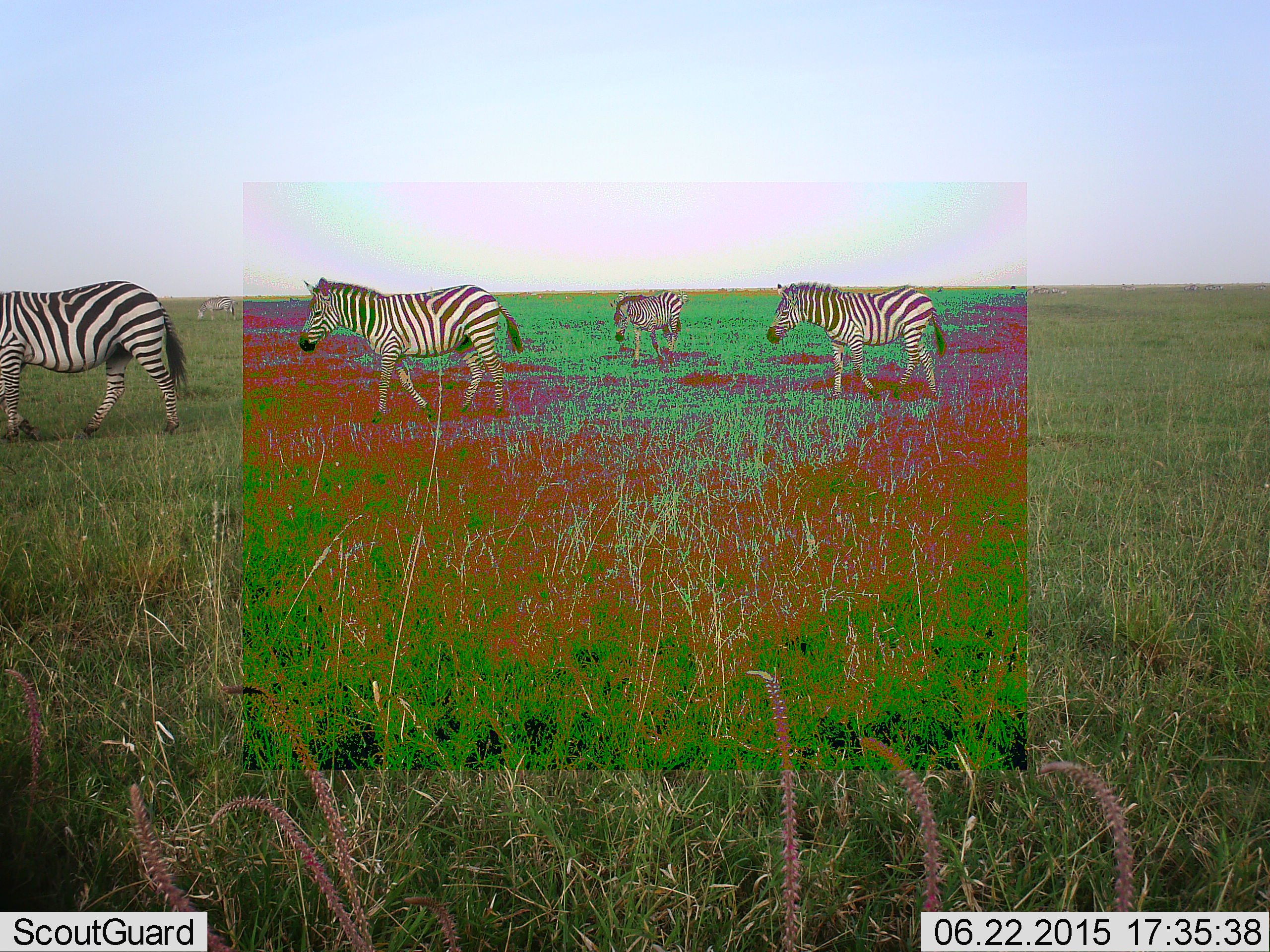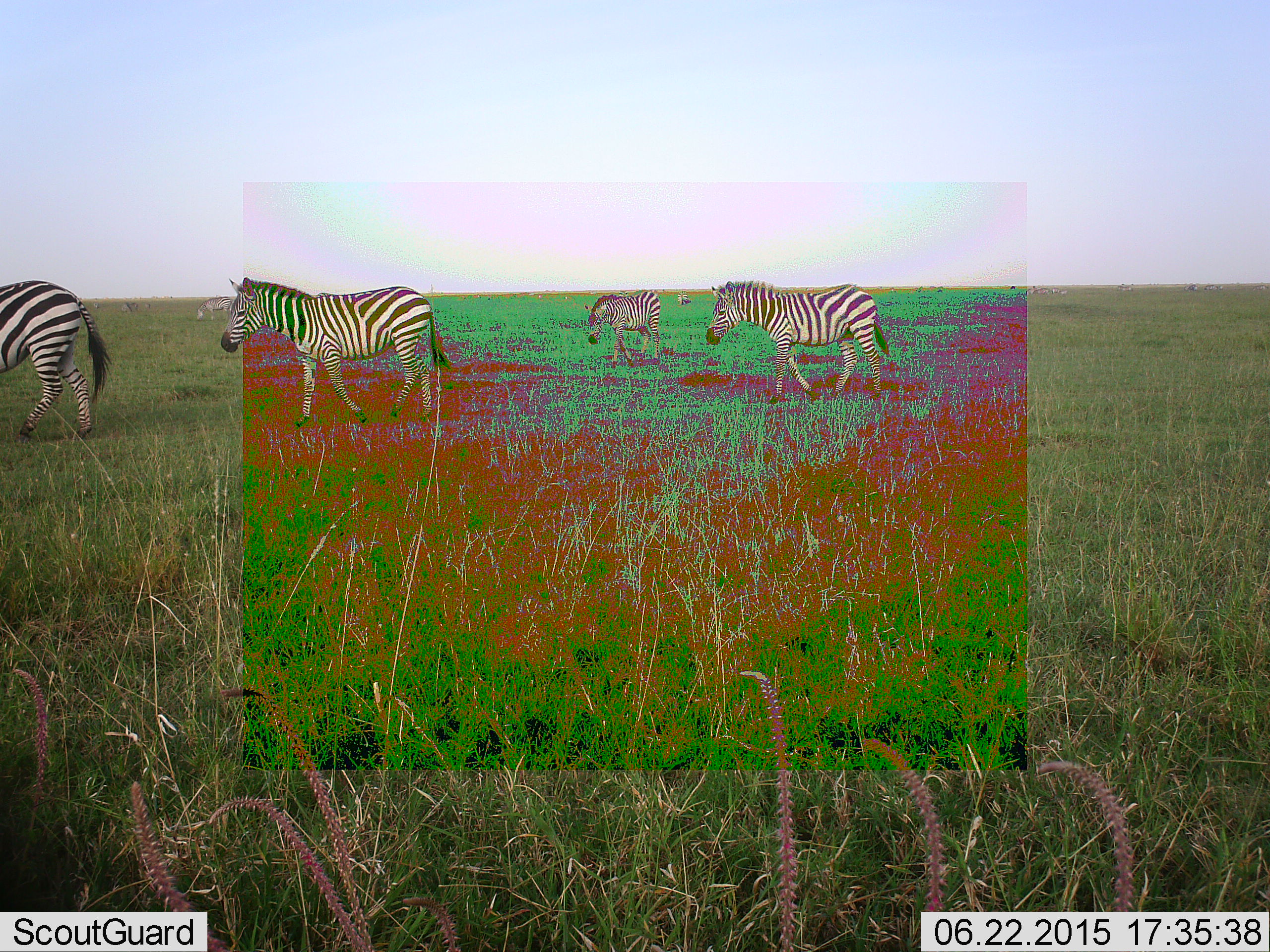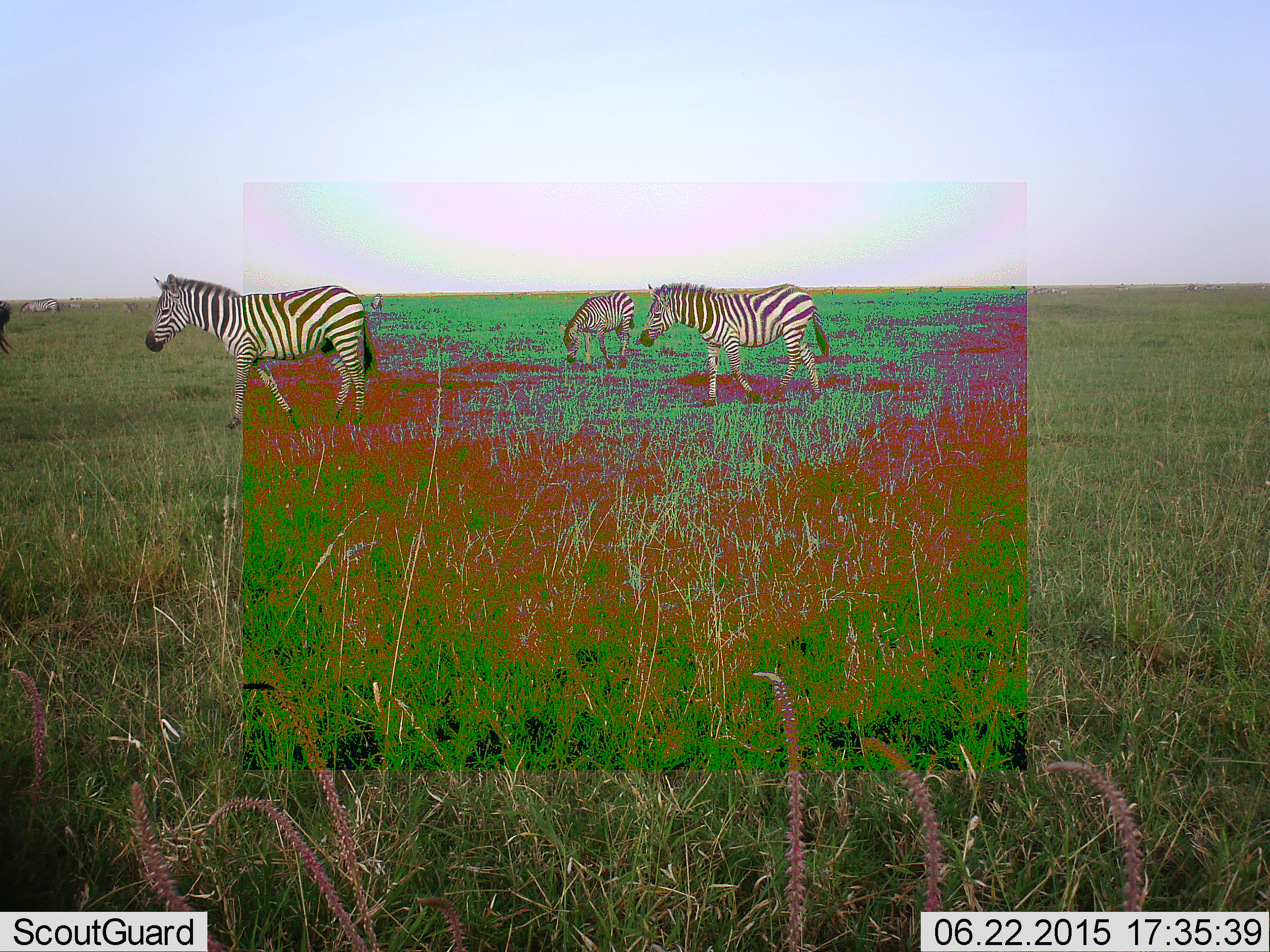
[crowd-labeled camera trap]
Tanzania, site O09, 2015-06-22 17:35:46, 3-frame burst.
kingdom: Animalia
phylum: Chordata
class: Mammalia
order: Perissodactyla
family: Equidae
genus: Equus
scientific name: Equus quagga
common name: plains zebra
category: zebra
Zebra (plains zebra) (Equus quagga), count 5. Behavior (volunteer vote fractions): standing 30%, resting 0%, moving 100%, interacting 0%. Young present (vote fraction): 10%. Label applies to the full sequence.